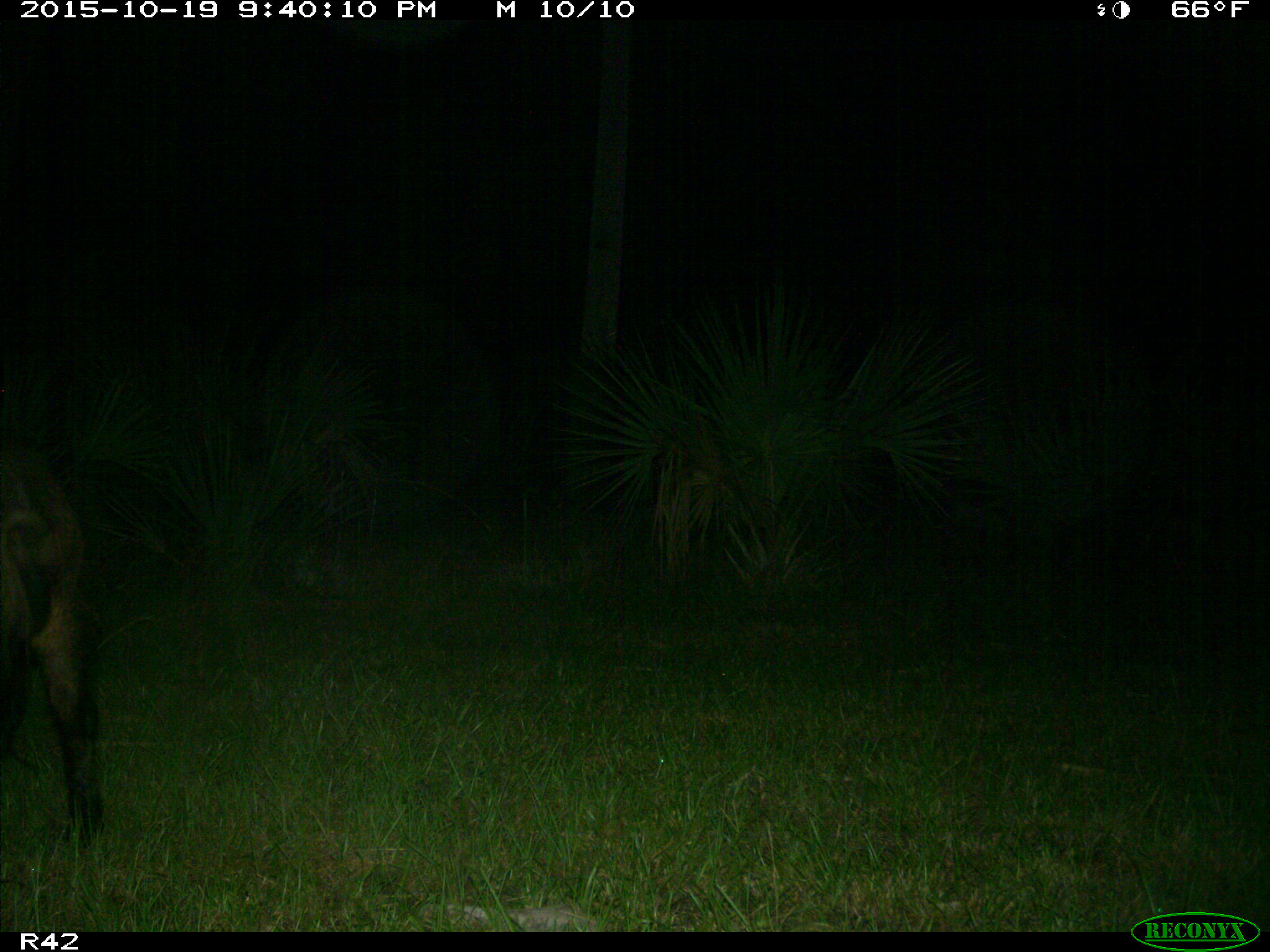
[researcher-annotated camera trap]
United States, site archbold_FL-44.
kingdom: Animalia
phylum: Chordata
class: Mammalia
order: Artiodactyla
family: Suidae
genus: Sus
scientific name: Sus scrofa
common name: wild boar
Sus scrofa (wild boar).